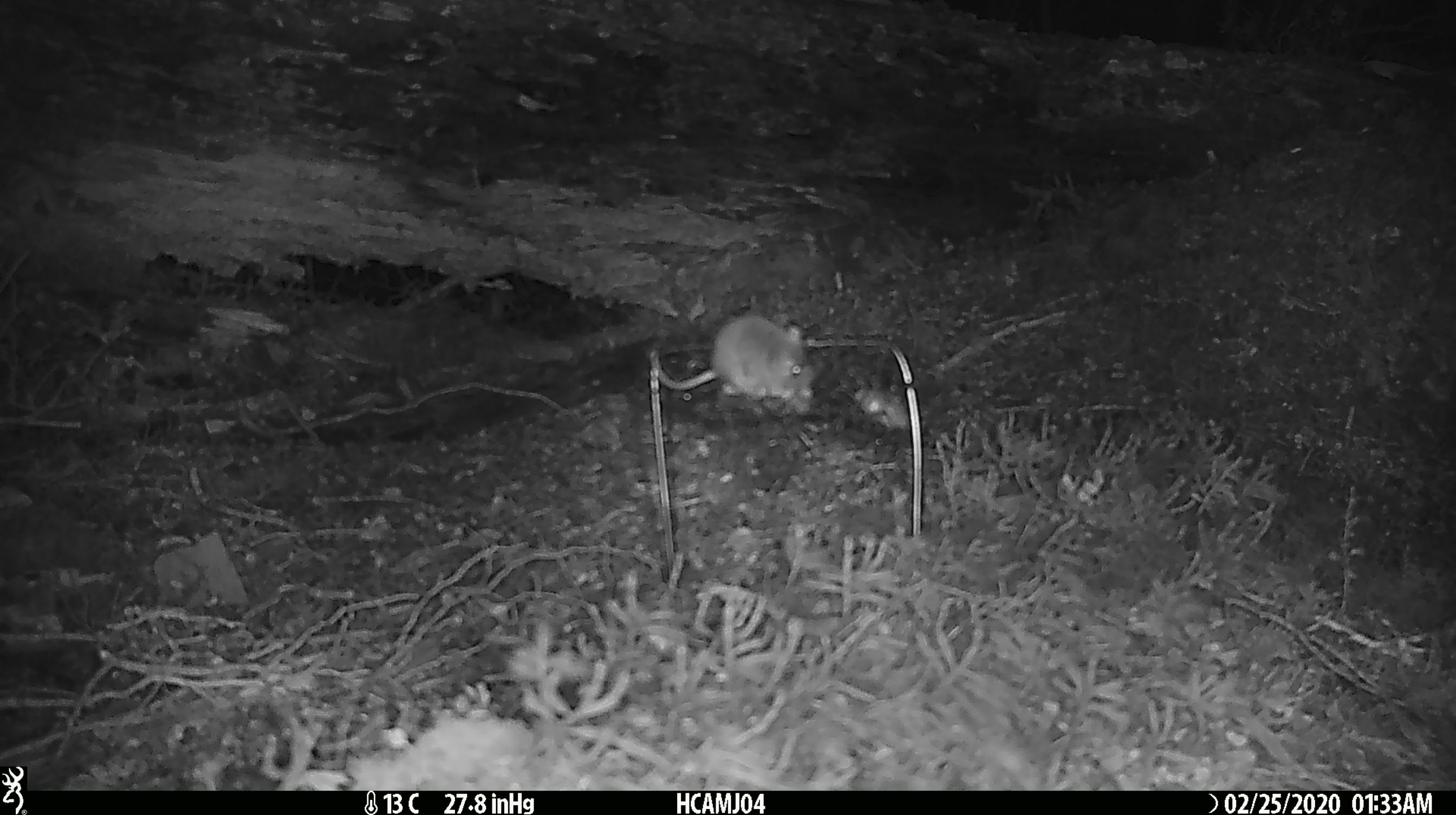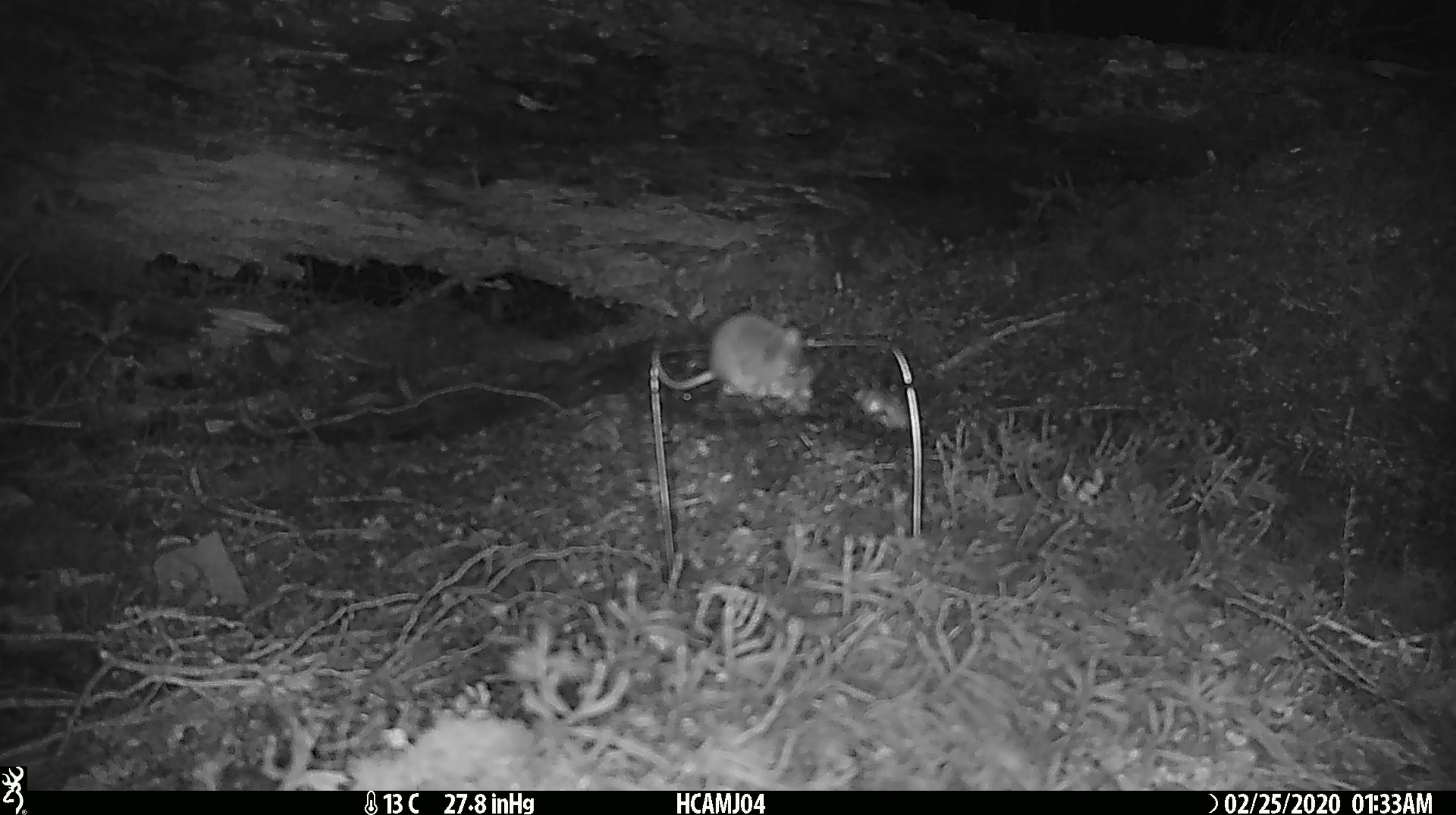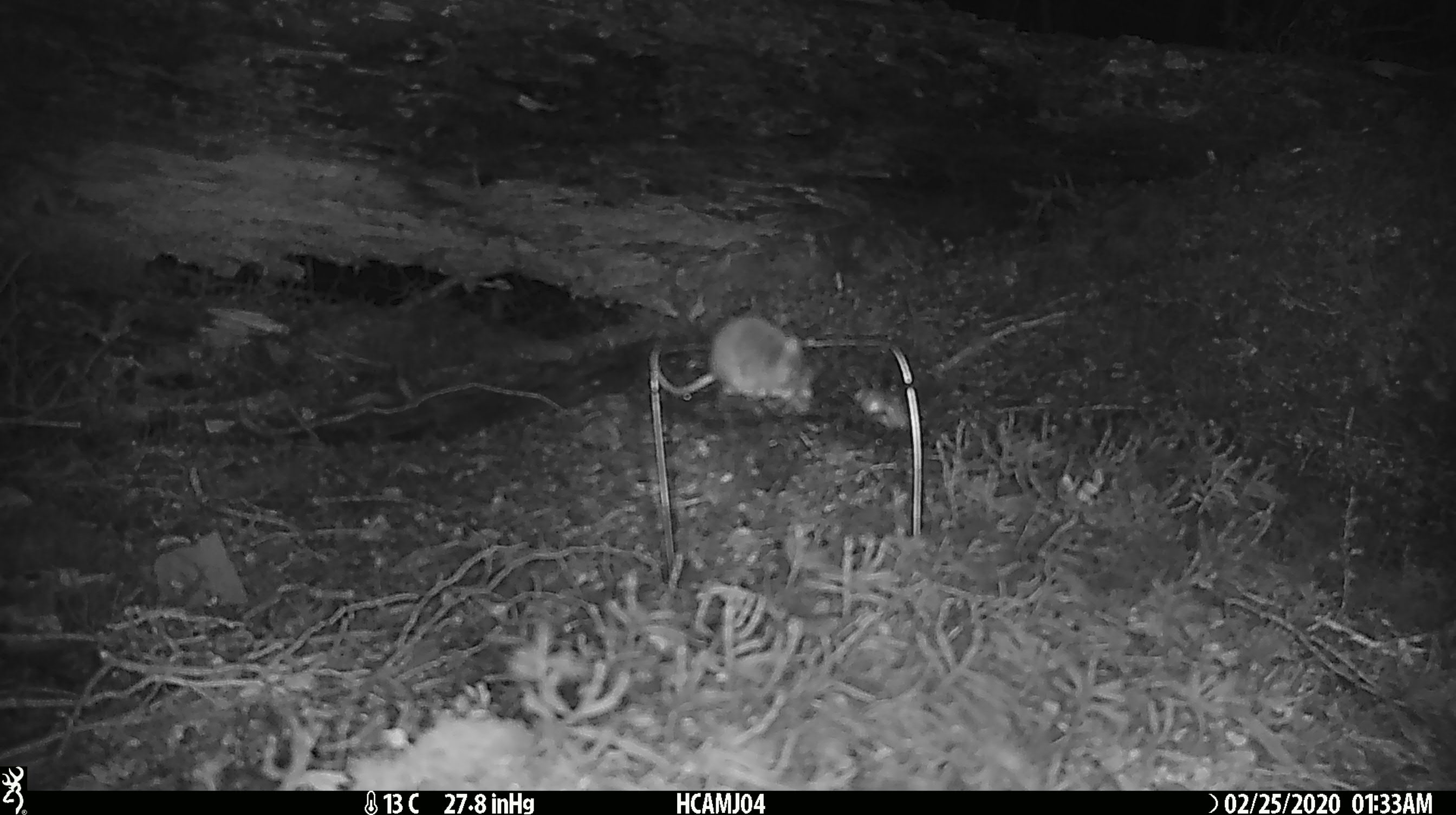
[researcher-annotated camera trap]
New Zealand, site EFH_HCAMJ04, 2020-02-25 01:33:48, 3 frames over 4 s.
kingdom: Animalia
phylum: Chordata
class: Mammalia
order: Rodentia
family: Muridae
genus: Mus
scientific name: Mus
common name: mouse